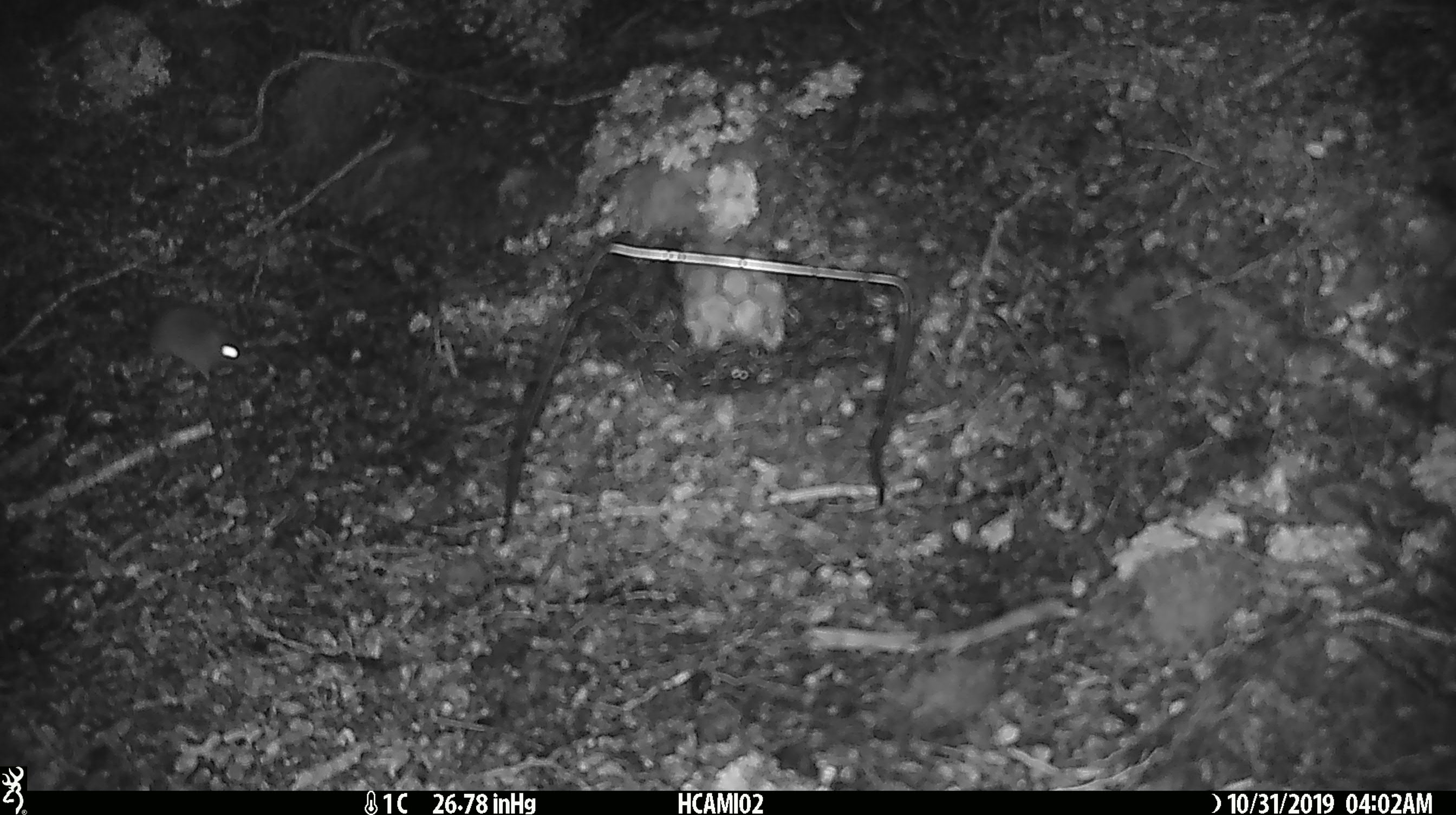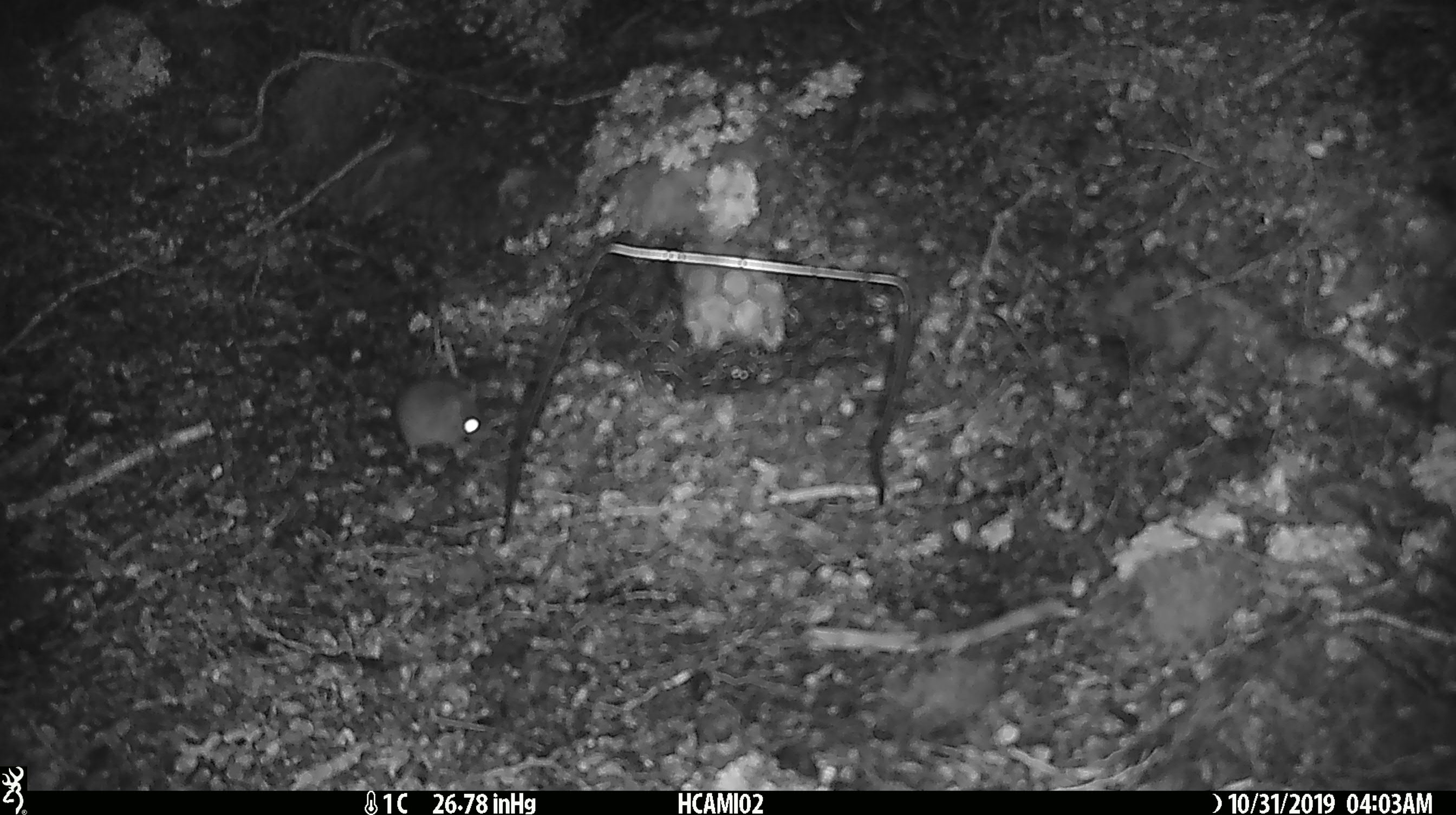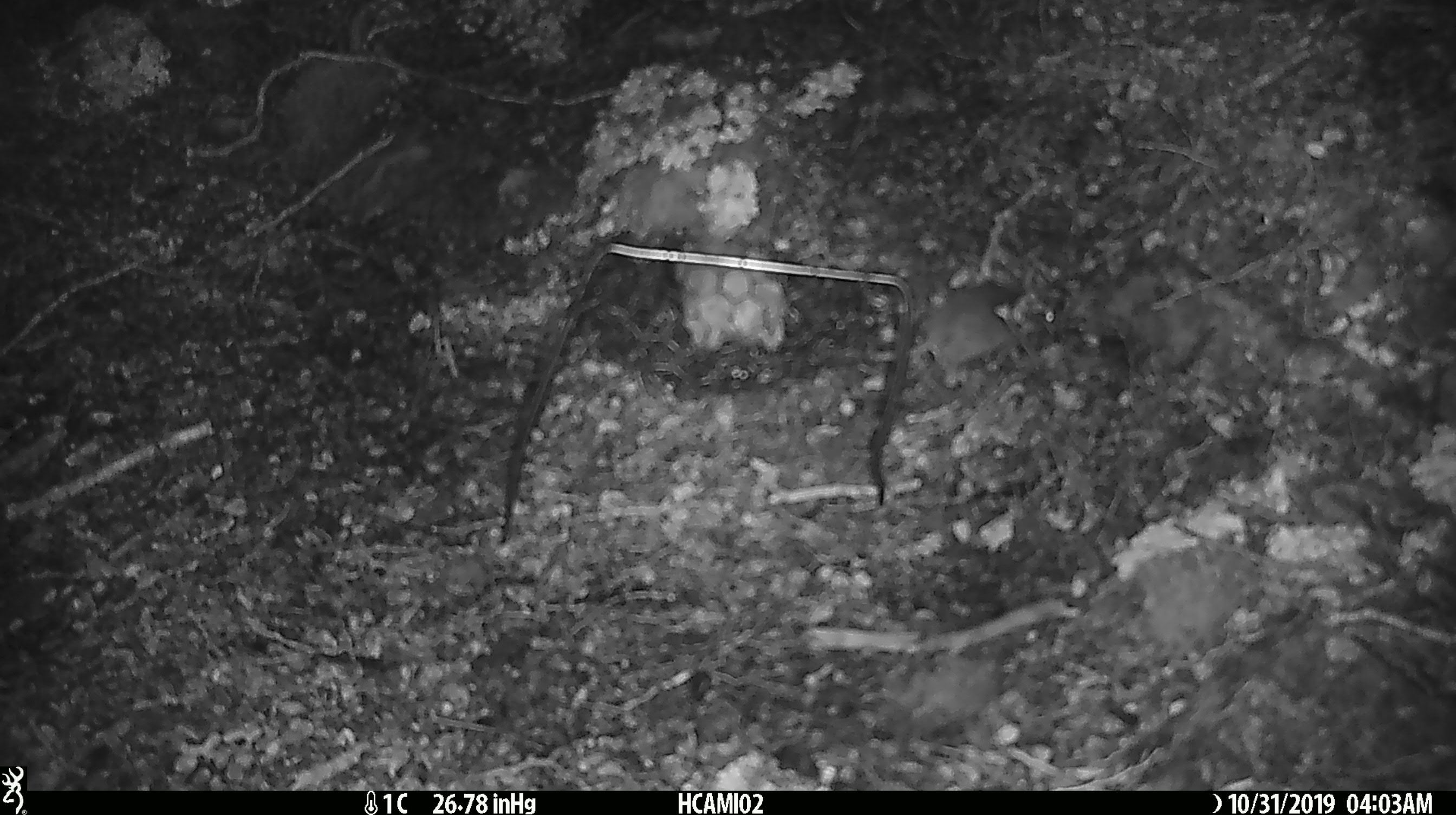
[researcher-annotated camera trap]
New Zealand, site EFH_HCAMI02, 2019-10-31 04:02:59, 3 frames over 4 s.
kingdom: Animalia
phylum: Chordata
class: Mammalia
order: Rodentia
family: Muridae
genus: Mus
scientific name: Mus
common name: mouse